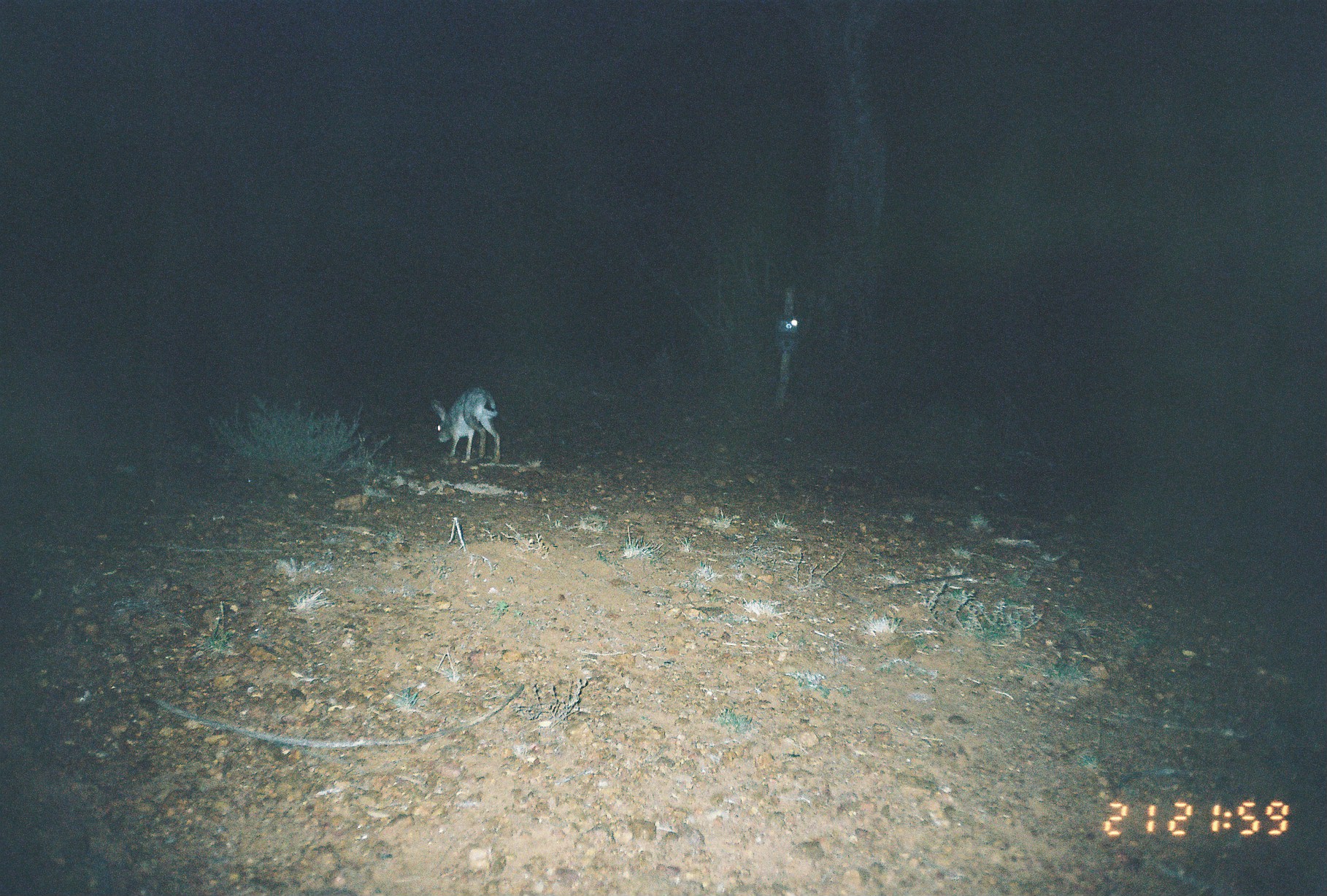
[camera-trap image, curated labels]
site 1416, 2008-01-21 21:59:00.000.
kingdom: Animalia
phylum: Chordata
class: Mammalia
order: Lagomorpha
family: Leporidae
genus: Lepus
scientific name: Lepus saxatilis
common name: scrub hare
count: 1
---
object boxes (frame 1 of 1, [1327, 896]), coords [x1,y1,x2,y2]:
lepus saxatilis: [429,385,501,464]